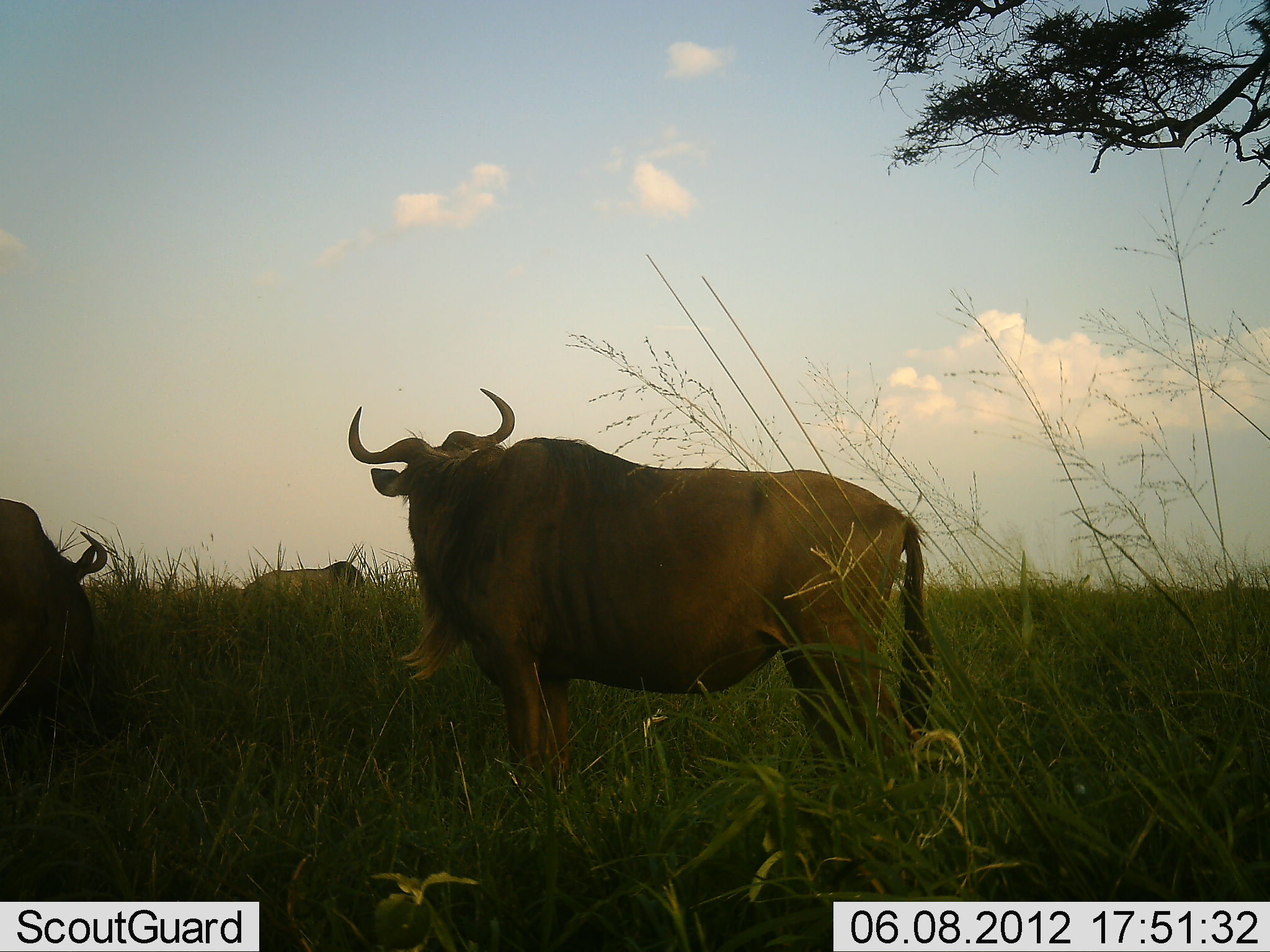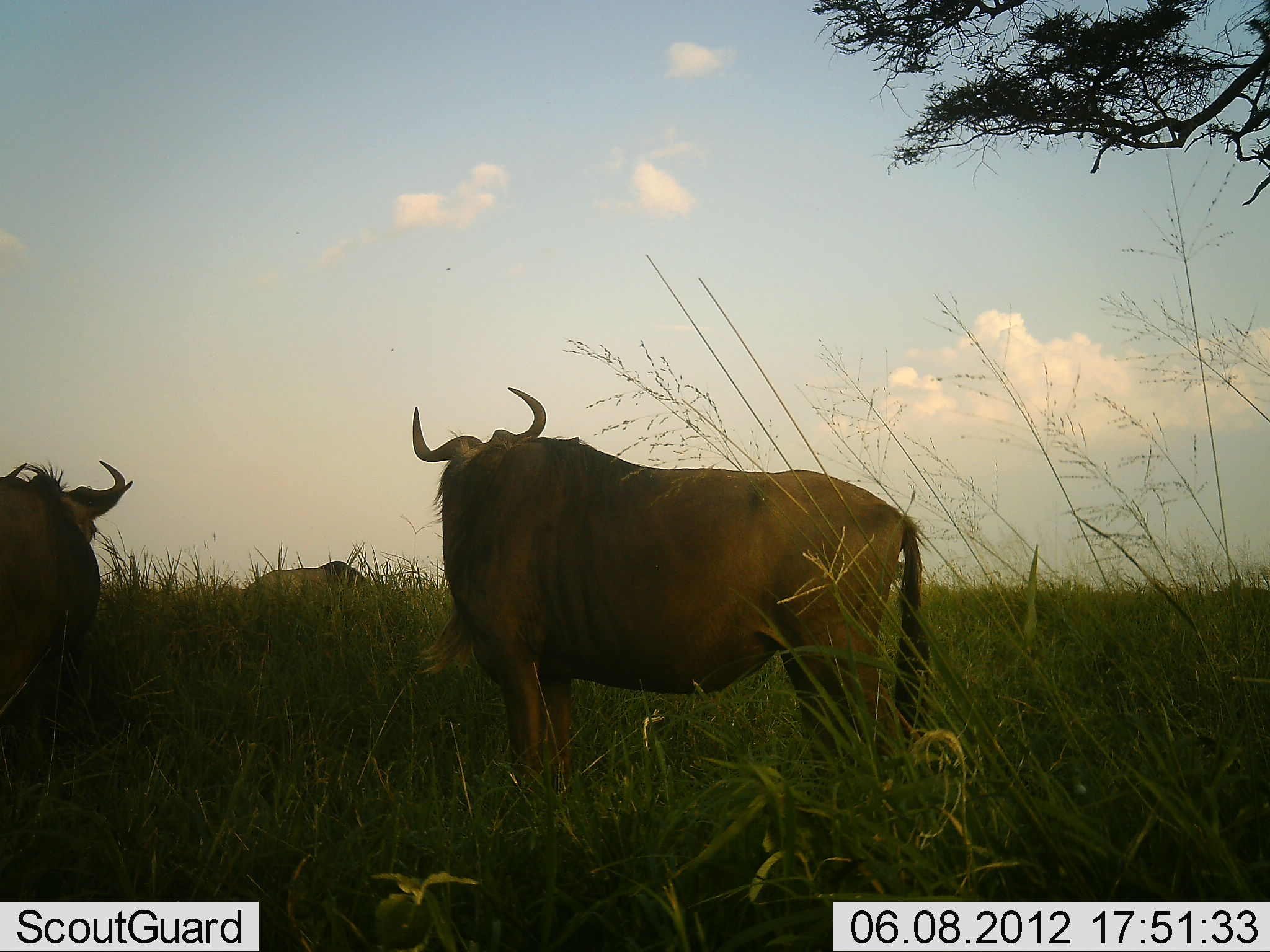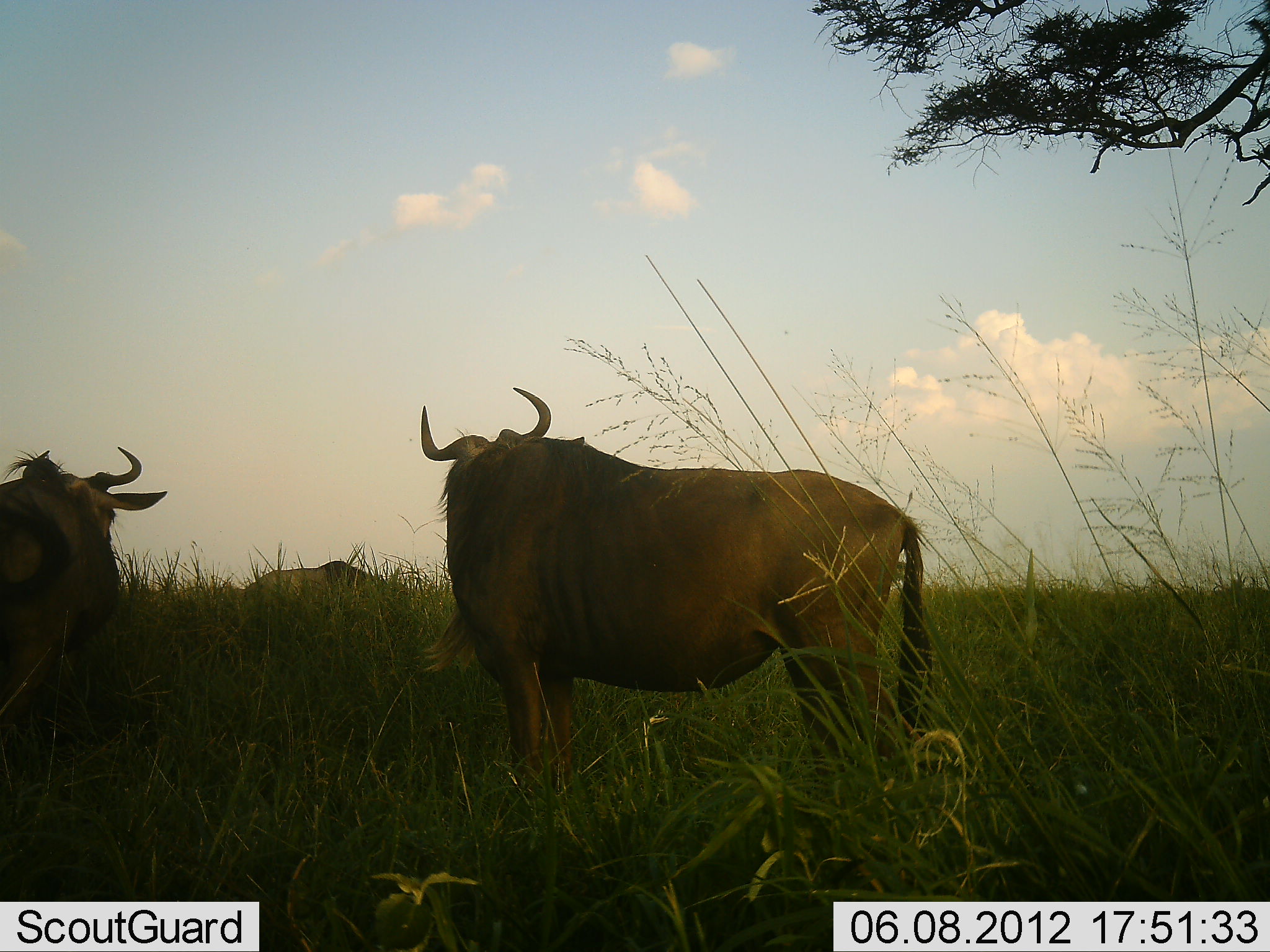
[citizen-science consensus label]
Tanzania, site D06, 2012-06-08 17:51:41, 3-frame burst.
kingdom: Animalia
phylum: Chordata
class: Mammalia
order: Artiodactyla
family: Bovidae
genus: Connochaetes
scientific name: Connochaetes taurinus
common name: blue wildebeest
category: wildebeest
Wildebeest (blue wildebeest) (Connochaetes taurinus), count 3. Behavior (volunteer vote fractions): standing 90%, resting 0%, moving 0%, interacting 0%. Young present (vote fraction): 0%. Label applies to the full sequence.